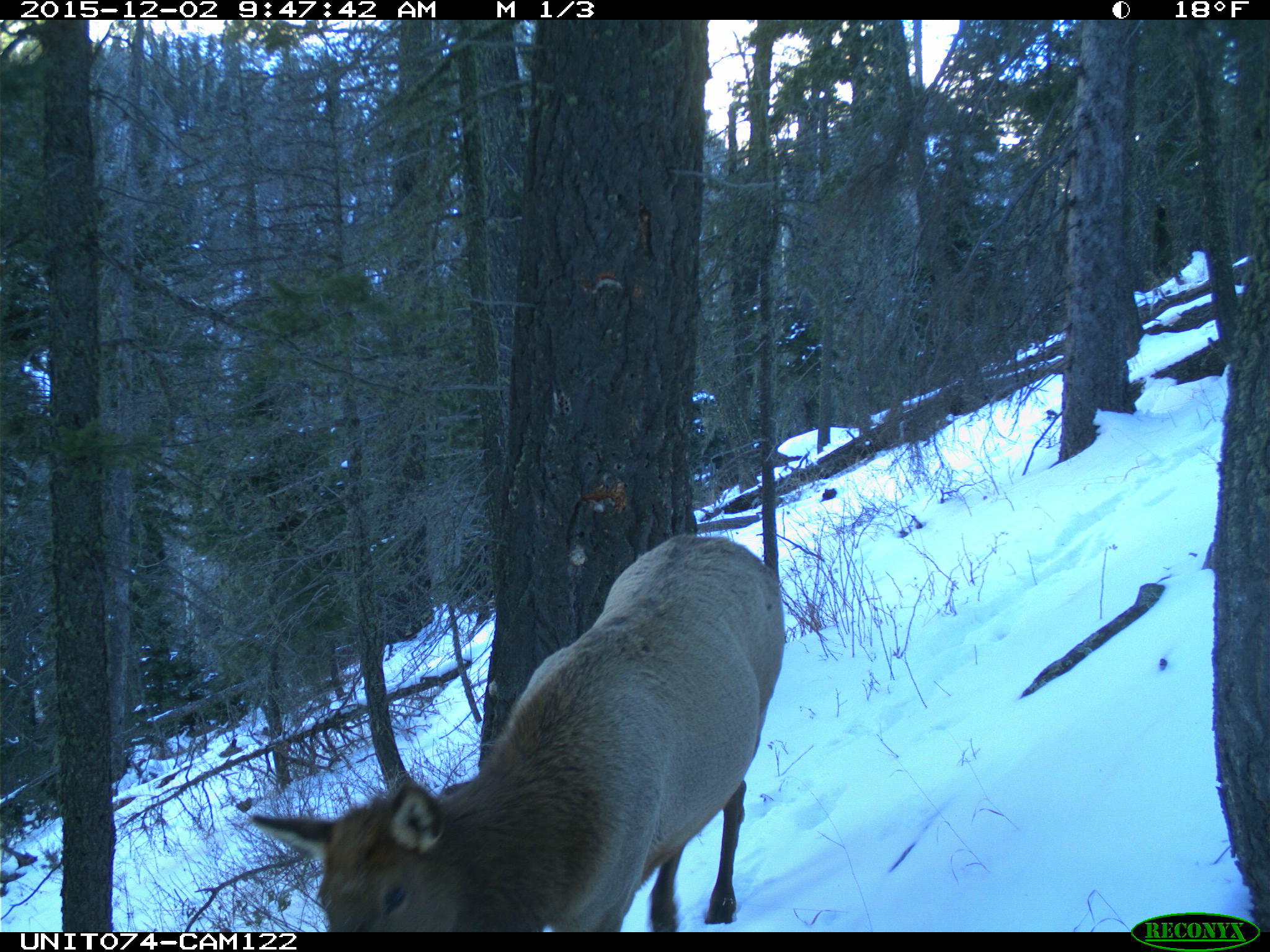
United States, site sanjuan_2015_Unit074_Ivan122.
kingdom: Animalia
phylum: Chordata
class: Mammalia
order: Artiodactyla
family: Cervidae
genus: Cervus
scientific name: Cervus elaphus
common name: red deer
Cervus elaphus (red deer).